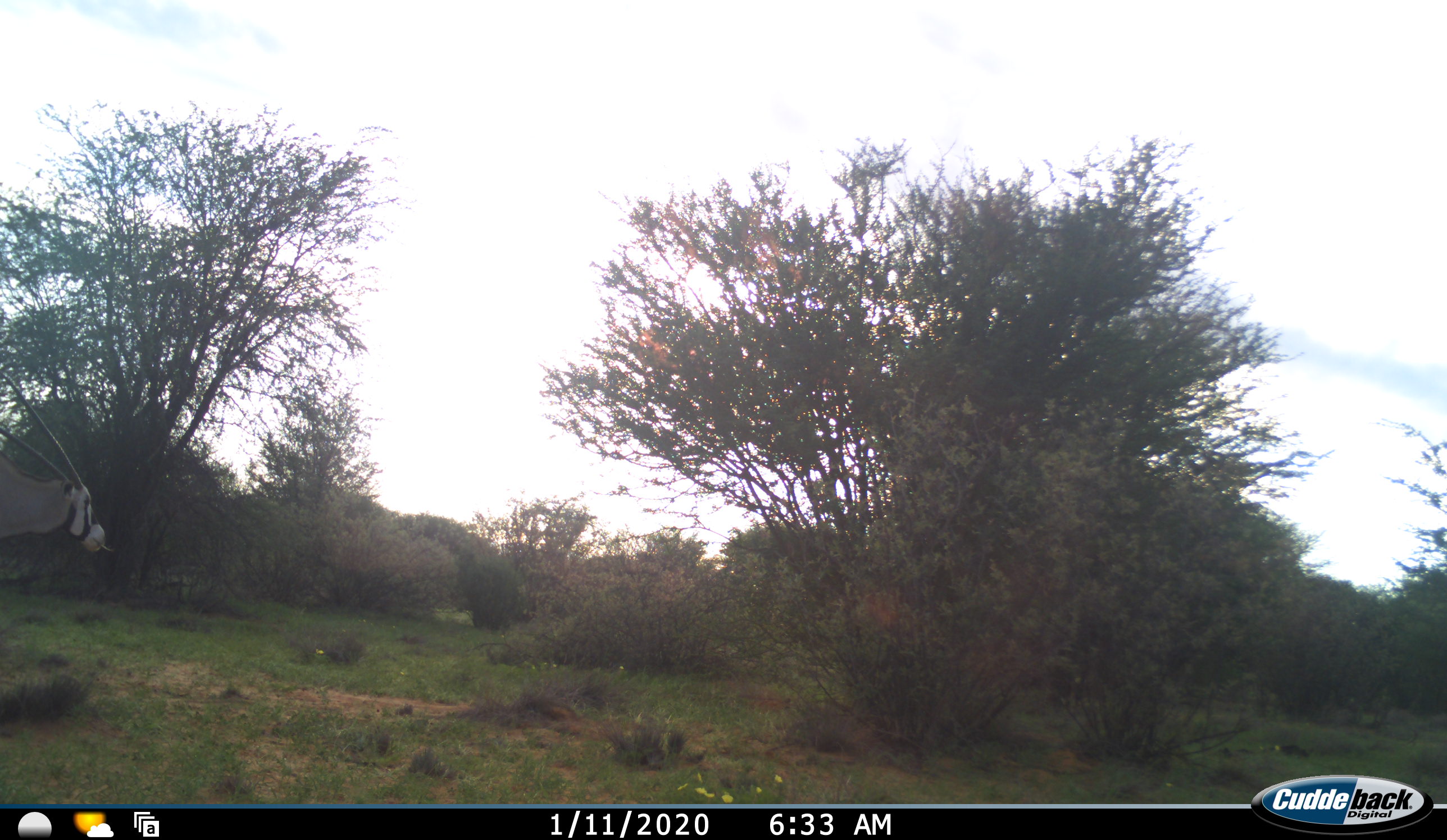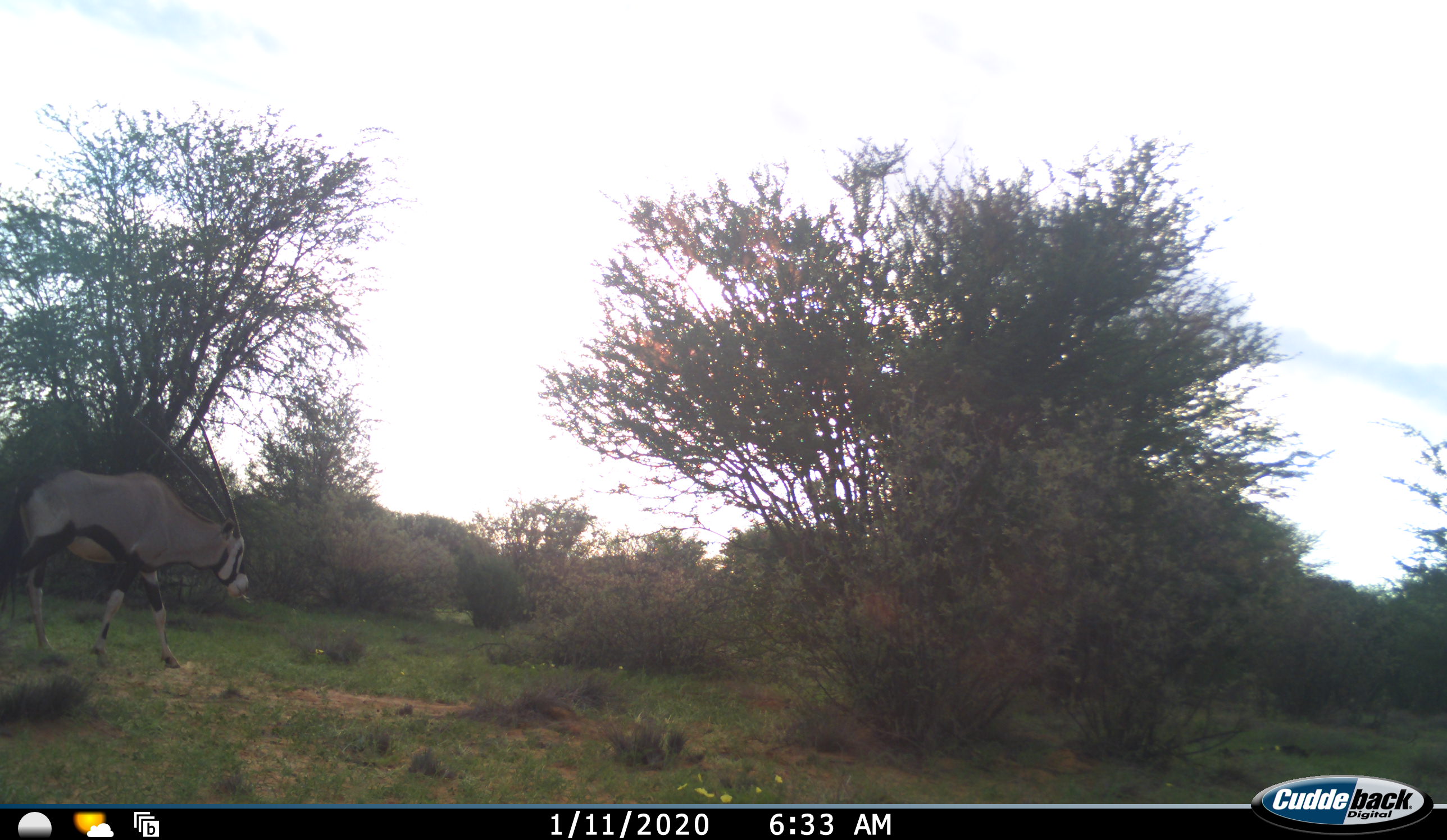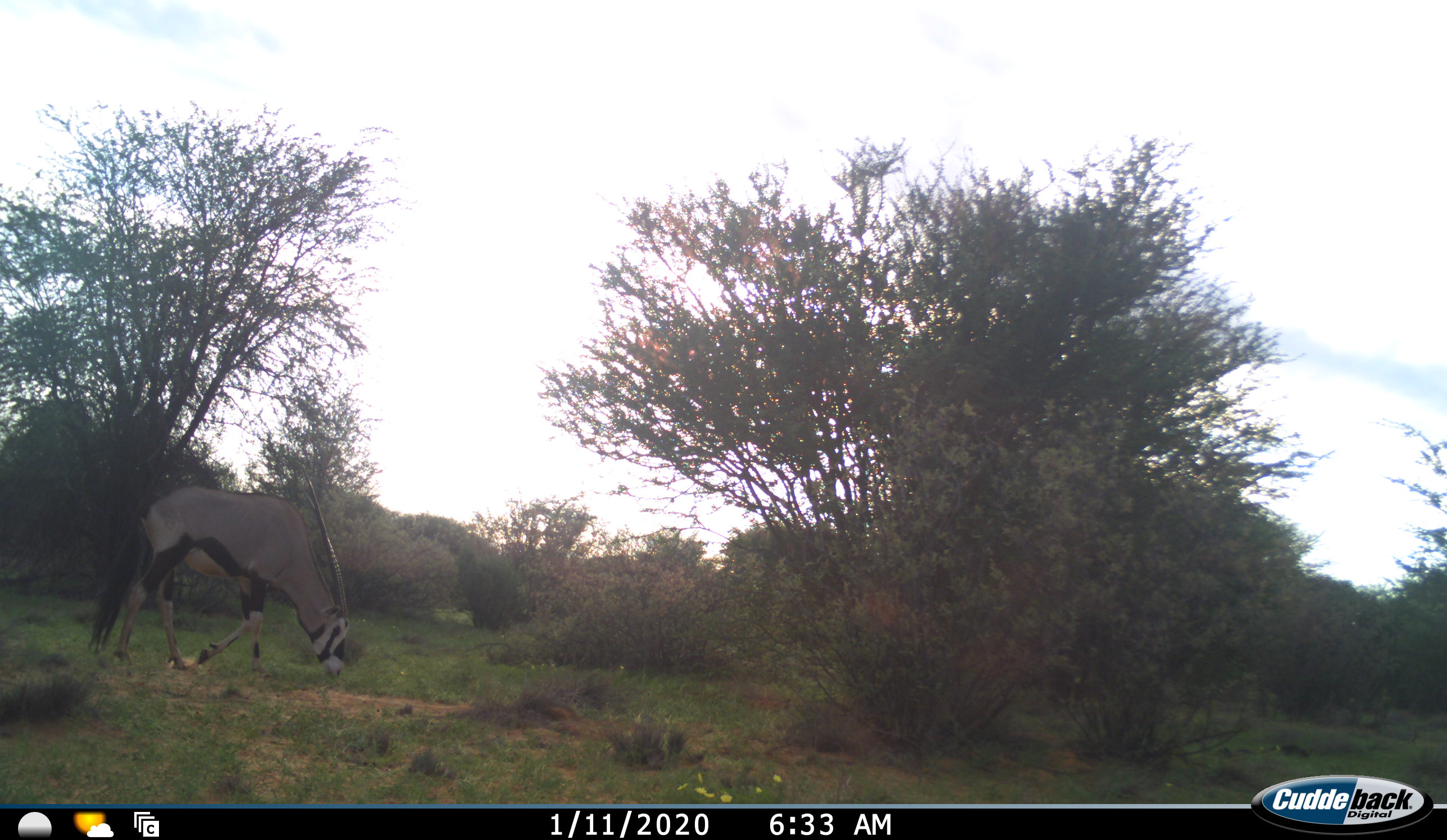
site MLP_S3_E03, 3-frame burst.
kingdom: Animalia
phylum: Chordata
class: Mammalia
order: Artiodactyla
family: Bovidae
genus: Oryx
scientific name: Oryx gazella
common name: gemsbok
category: oryx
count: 1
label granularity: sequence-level